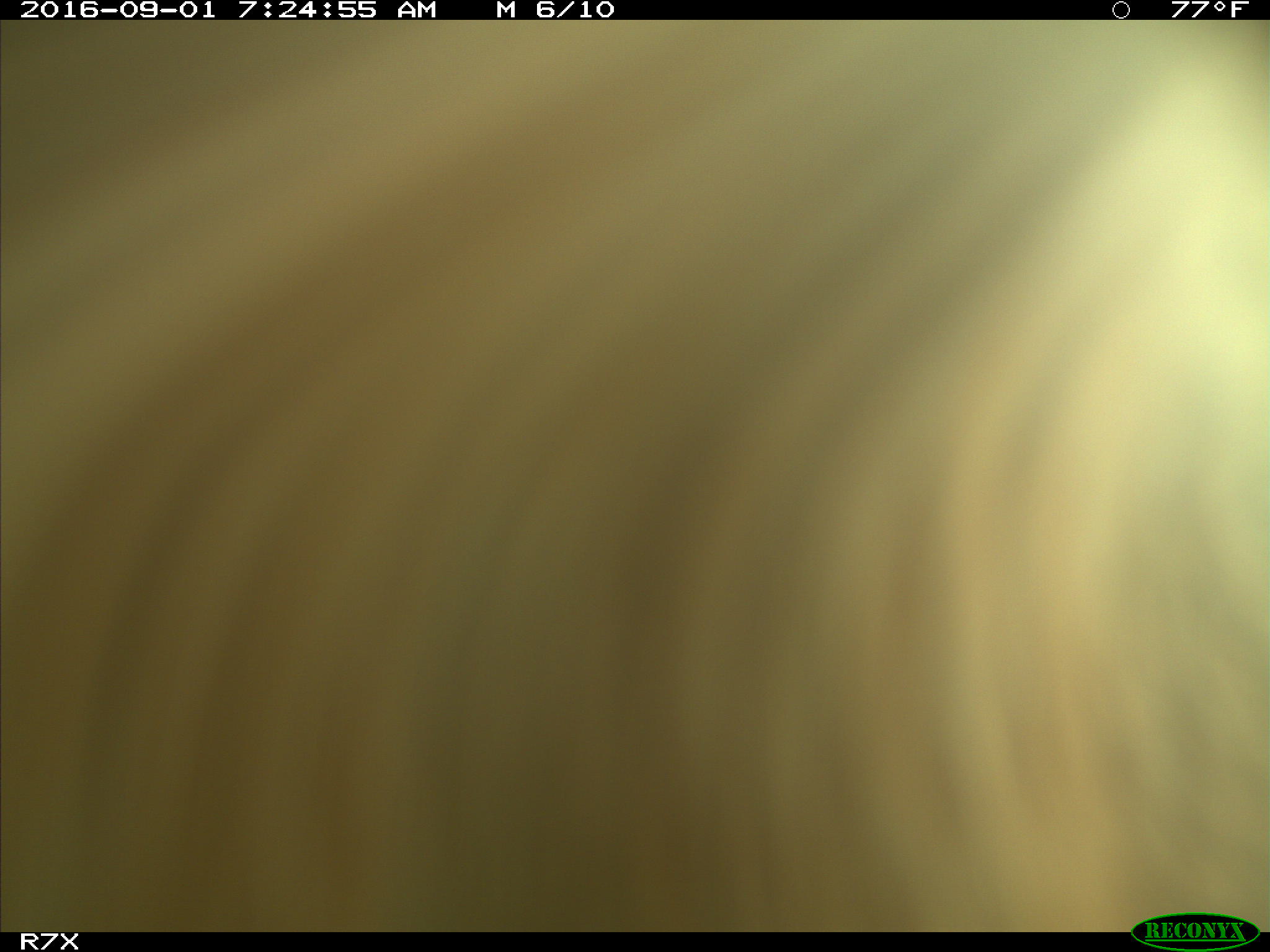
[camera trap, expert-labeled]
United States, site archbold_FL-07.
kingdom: Animalia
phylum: Chordata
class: Mammalia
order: Artiodactyla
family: Bovidae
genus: Bos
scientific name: Bos taurus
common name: domestic cow